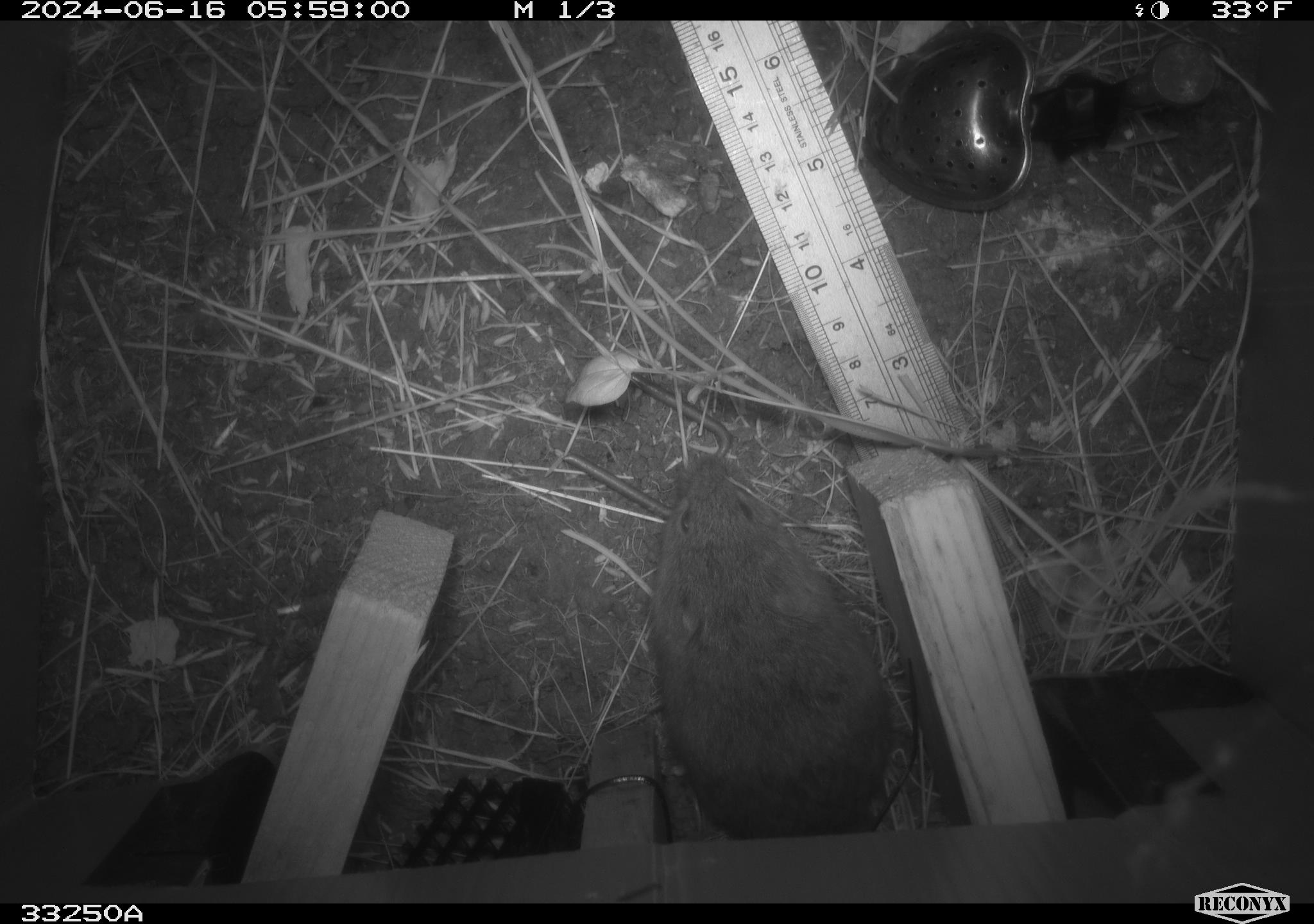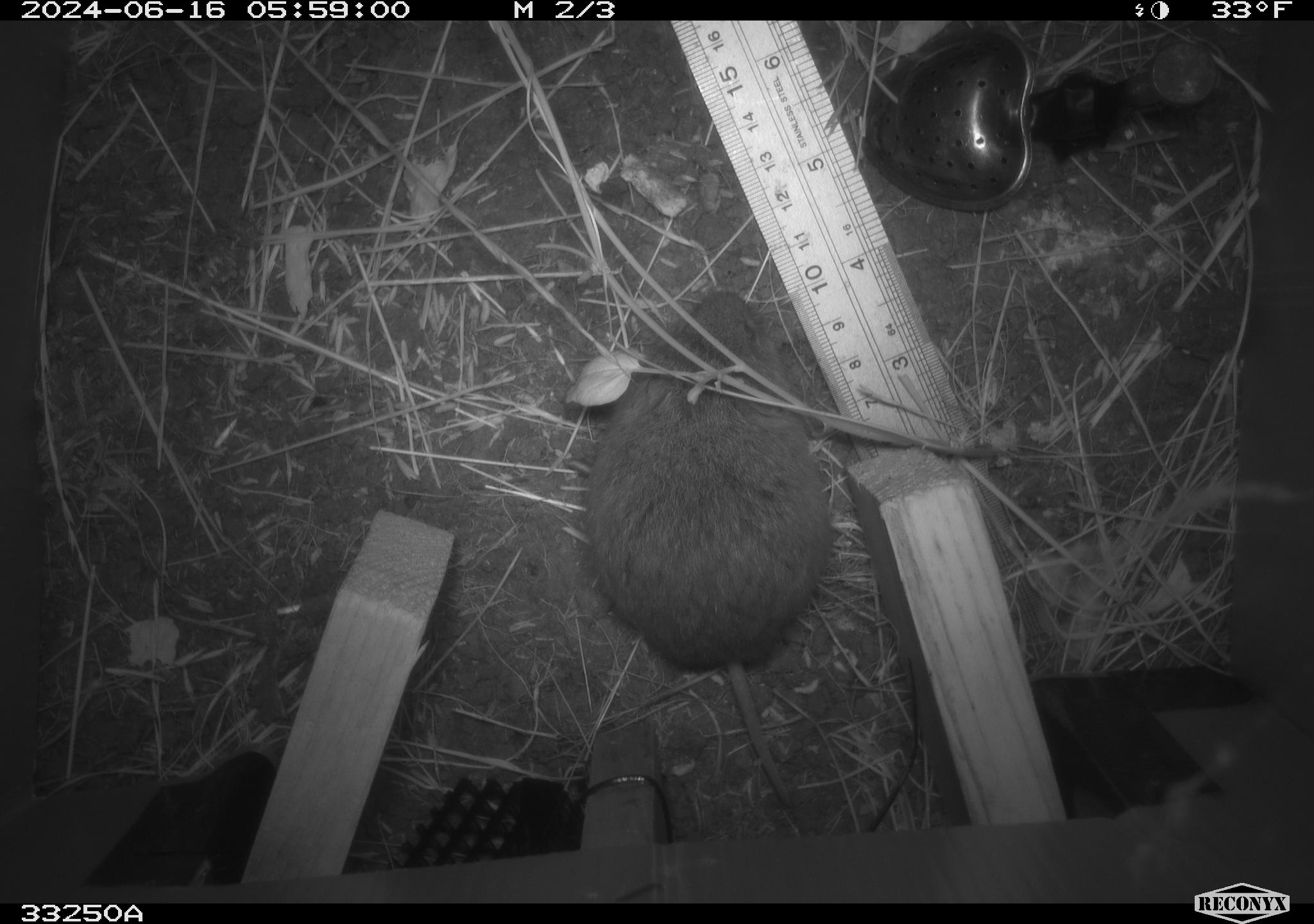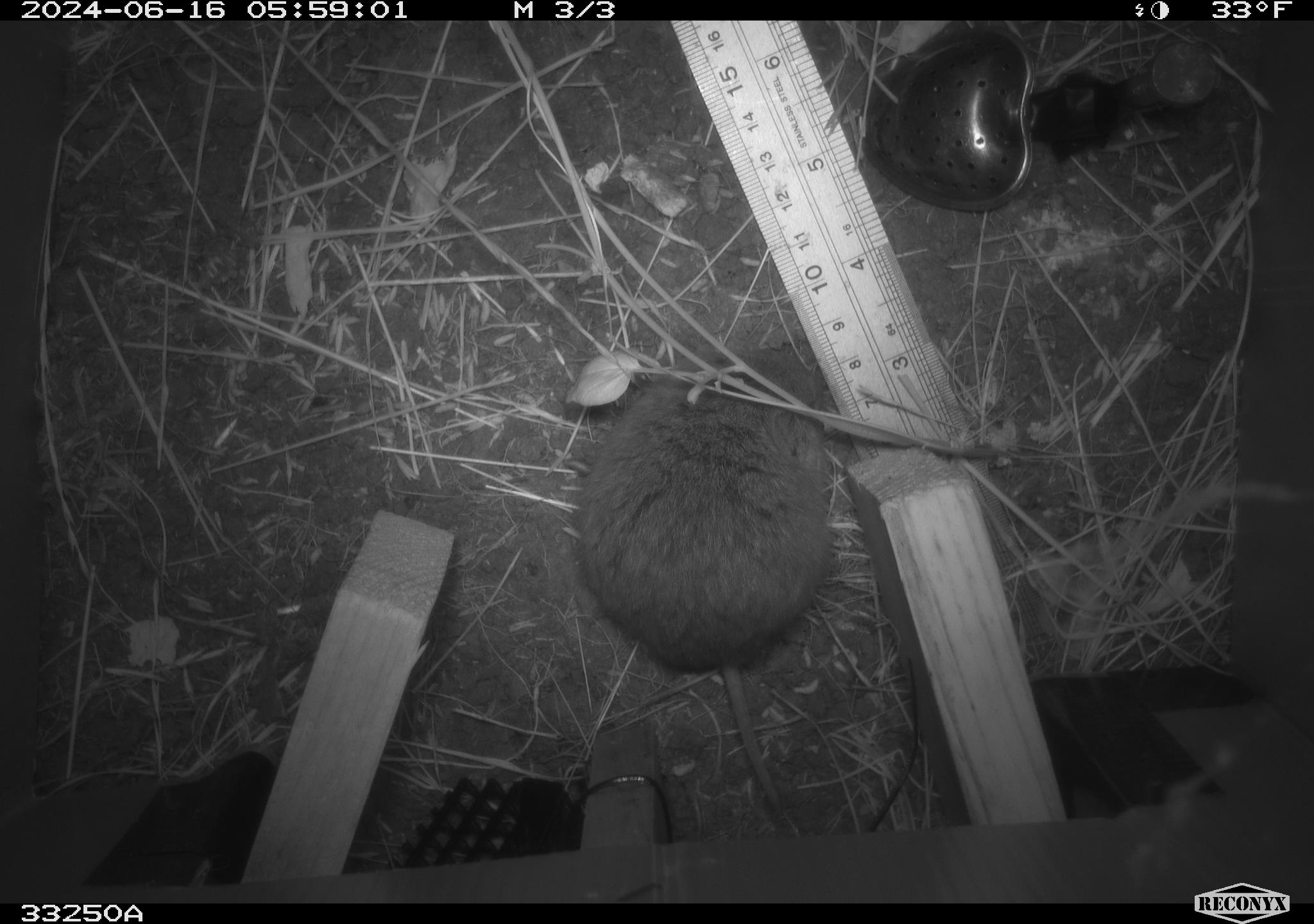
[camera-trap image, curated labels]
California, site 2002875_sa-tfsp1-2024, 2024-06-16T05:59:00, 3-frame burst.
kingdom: Animalia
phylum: Chordata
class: Mammalia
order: Rodentia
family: Cricetidae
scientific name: Arvicolinae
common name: voles, lemmings, and muskrats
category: arvicolinae subfamily